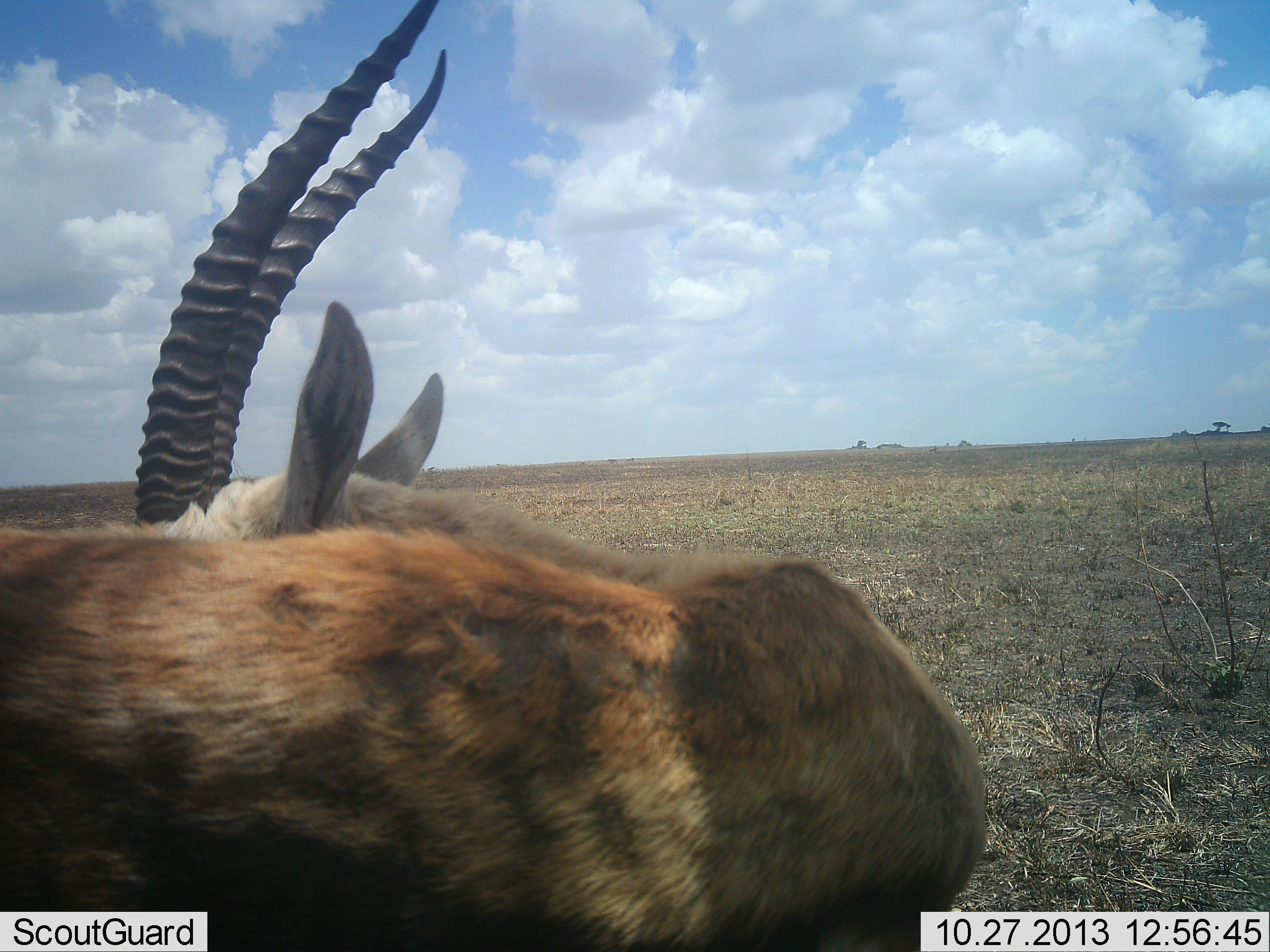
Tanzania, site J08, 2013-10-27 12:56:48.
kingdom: Animalia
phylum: Chordata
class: Mammalia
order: Artiodactyla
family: Bovidae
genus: Eudorcas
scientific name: Eudorcas thomsonii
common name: thomson's gazelle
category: gazellethomsons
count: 1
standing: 89%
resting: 11%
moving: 0%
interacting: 0%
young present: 0%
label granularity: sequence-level